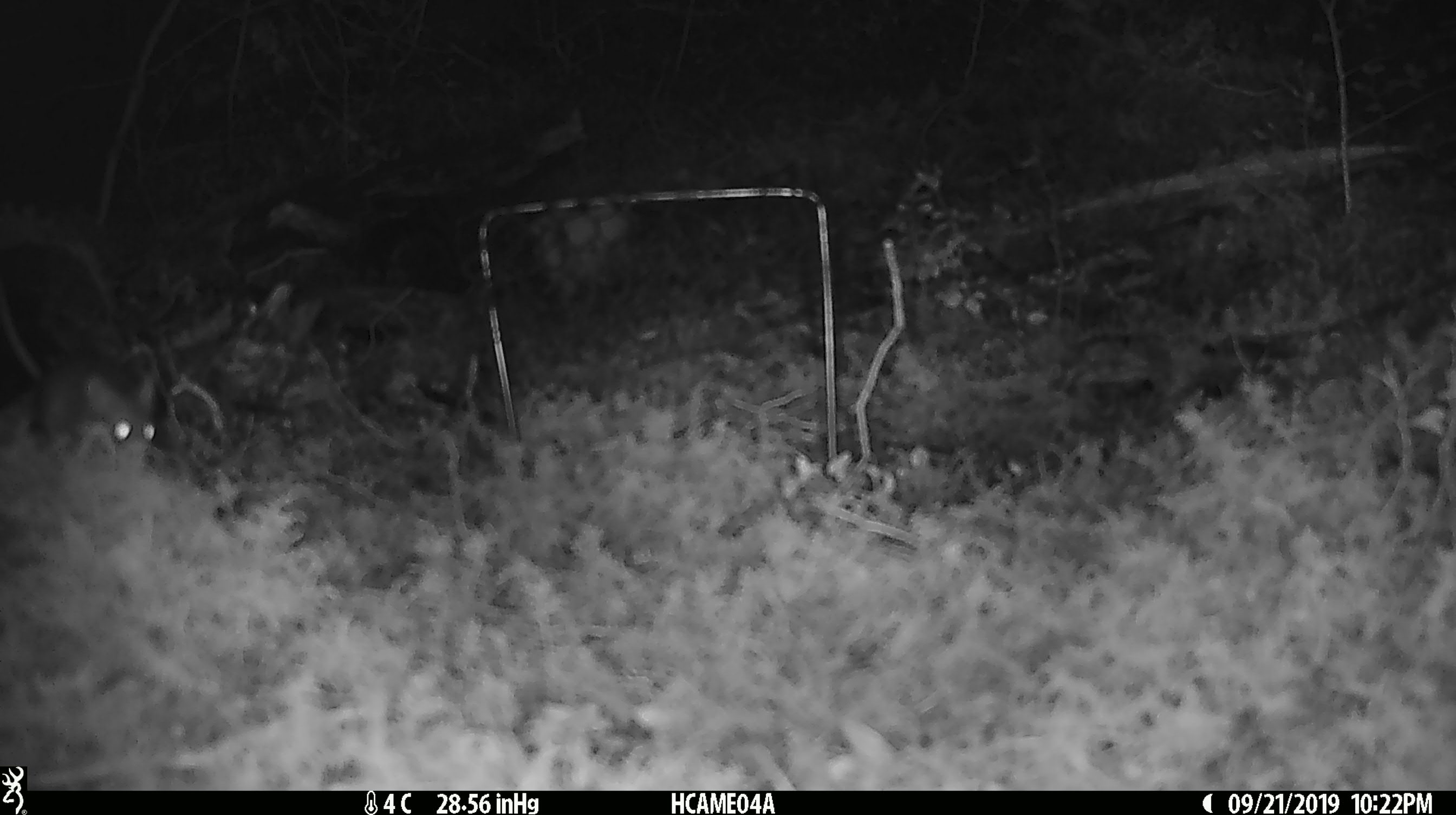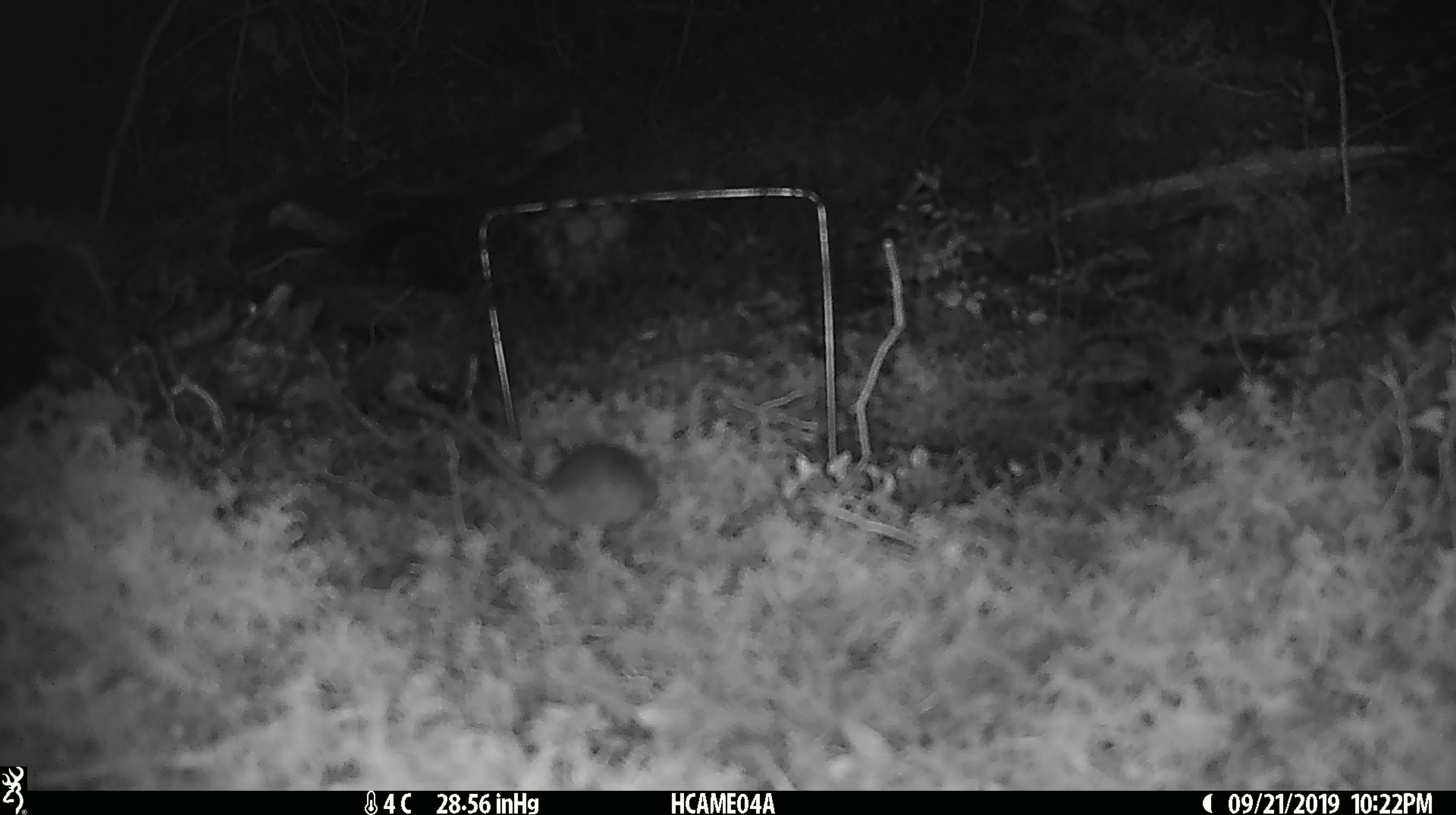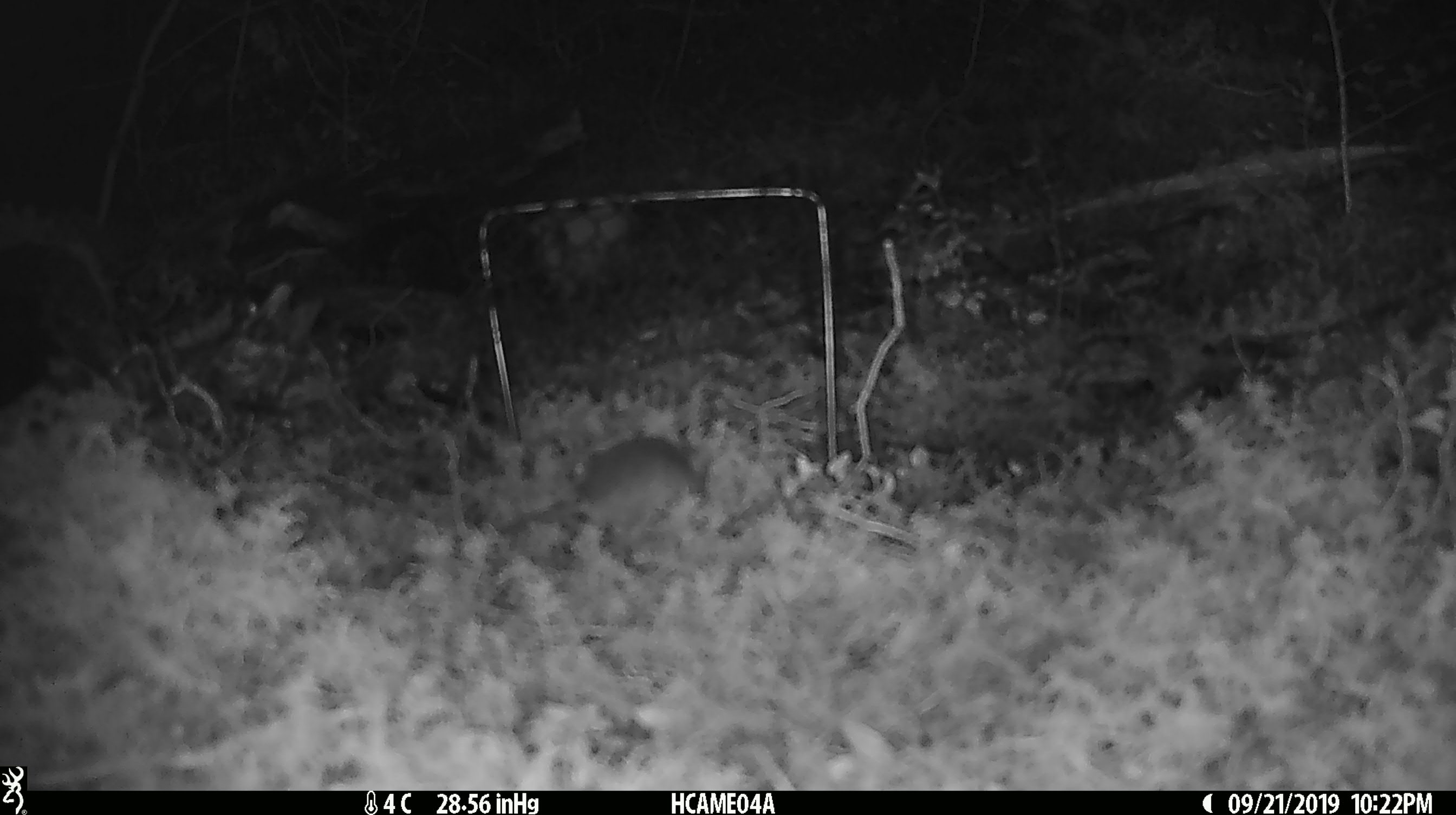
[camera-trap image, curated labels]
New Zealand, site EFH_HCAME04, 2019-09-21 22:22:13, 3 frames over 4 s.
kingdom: Animalia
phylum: Chordata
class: Mammalia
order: Rodentia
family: Muridae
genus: Mus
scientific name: Mus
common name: mouse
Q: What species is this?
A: Mouse (Mus).